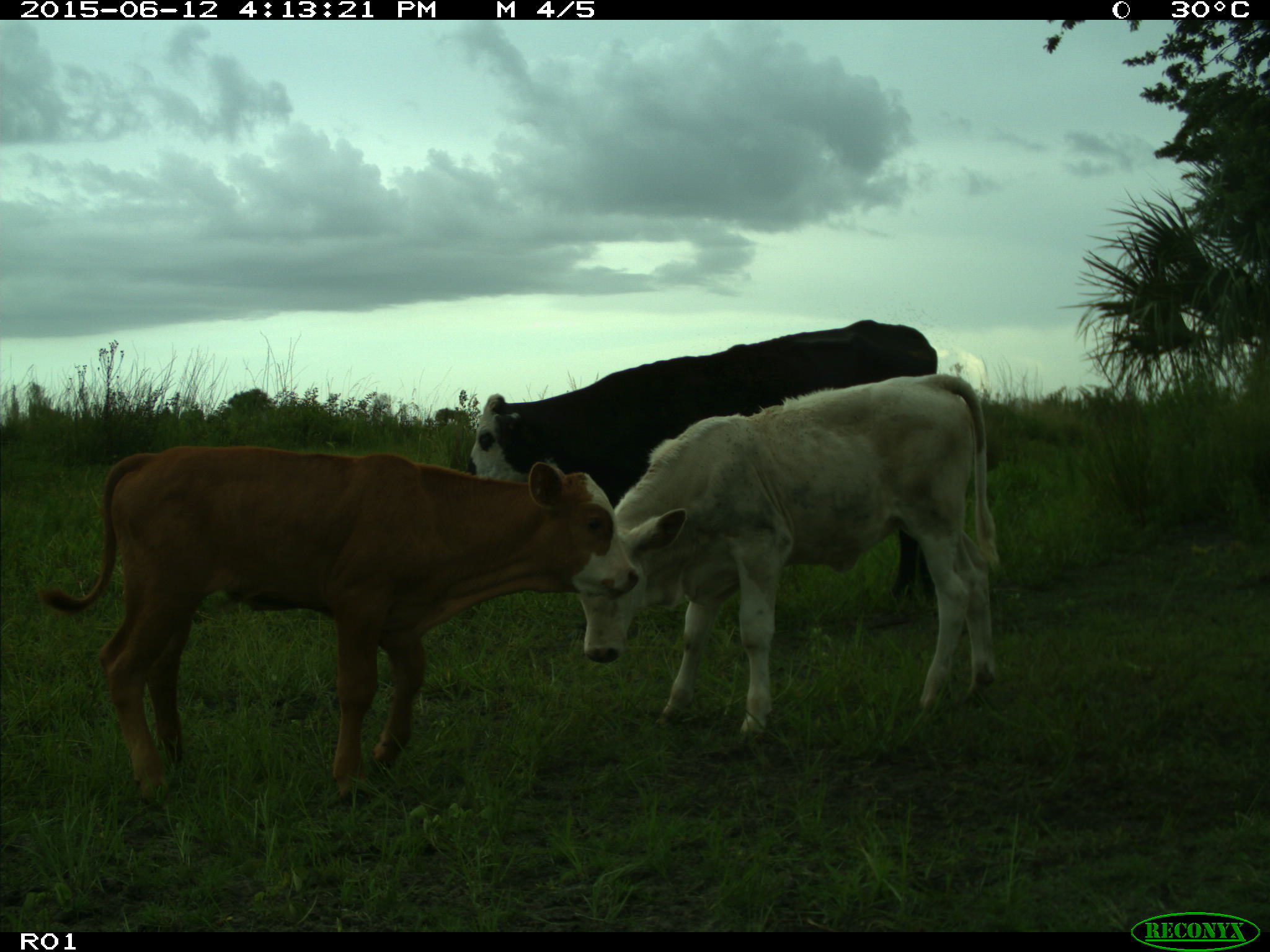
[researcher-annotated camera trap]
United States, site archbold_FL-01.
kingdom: Animalia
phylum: Chordata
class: Mammalia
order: Artiodactyla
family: Bovidae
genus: Bos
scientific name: Bos taurus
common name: domestic cow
Bos taurus (domestic cow).